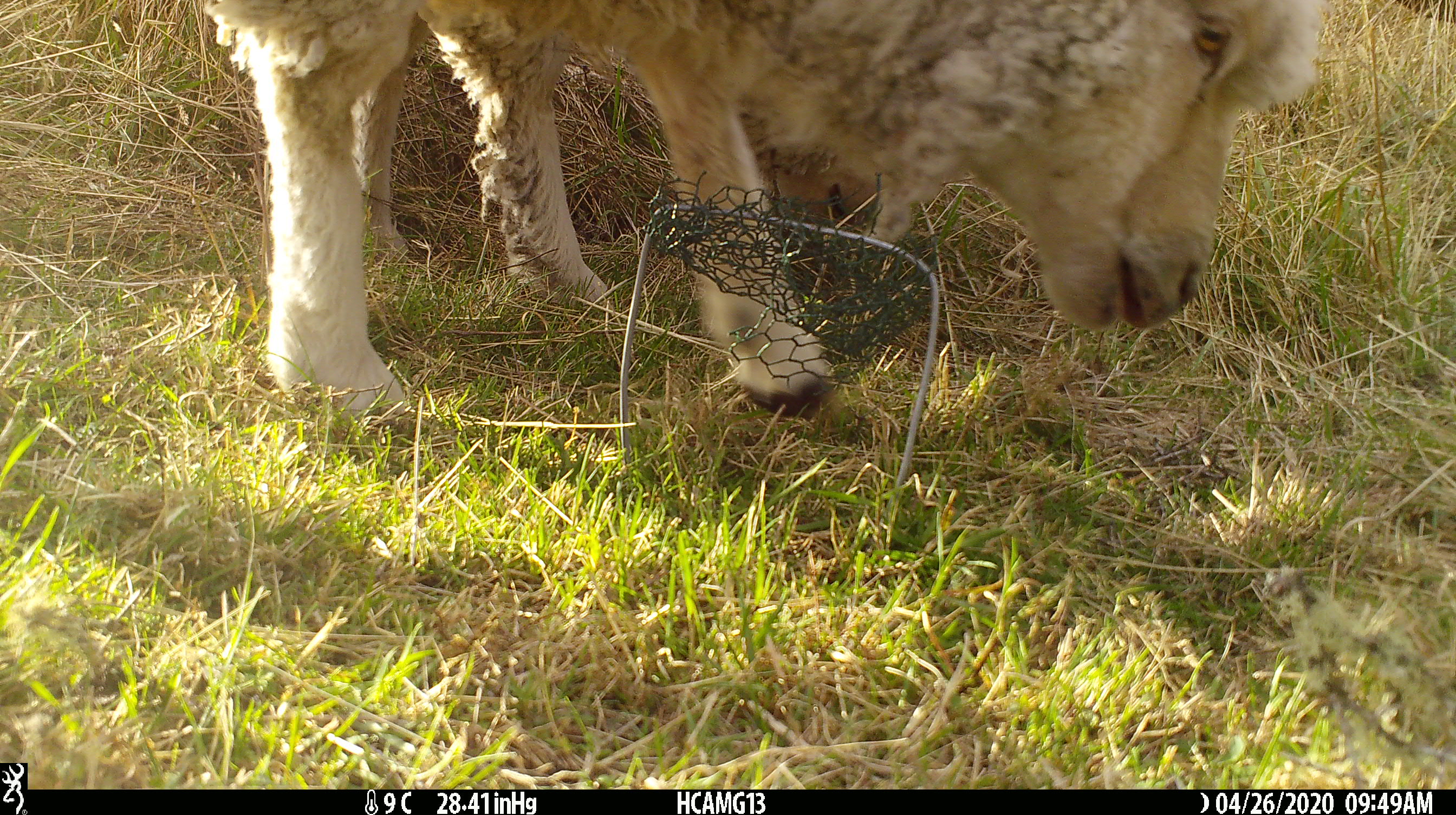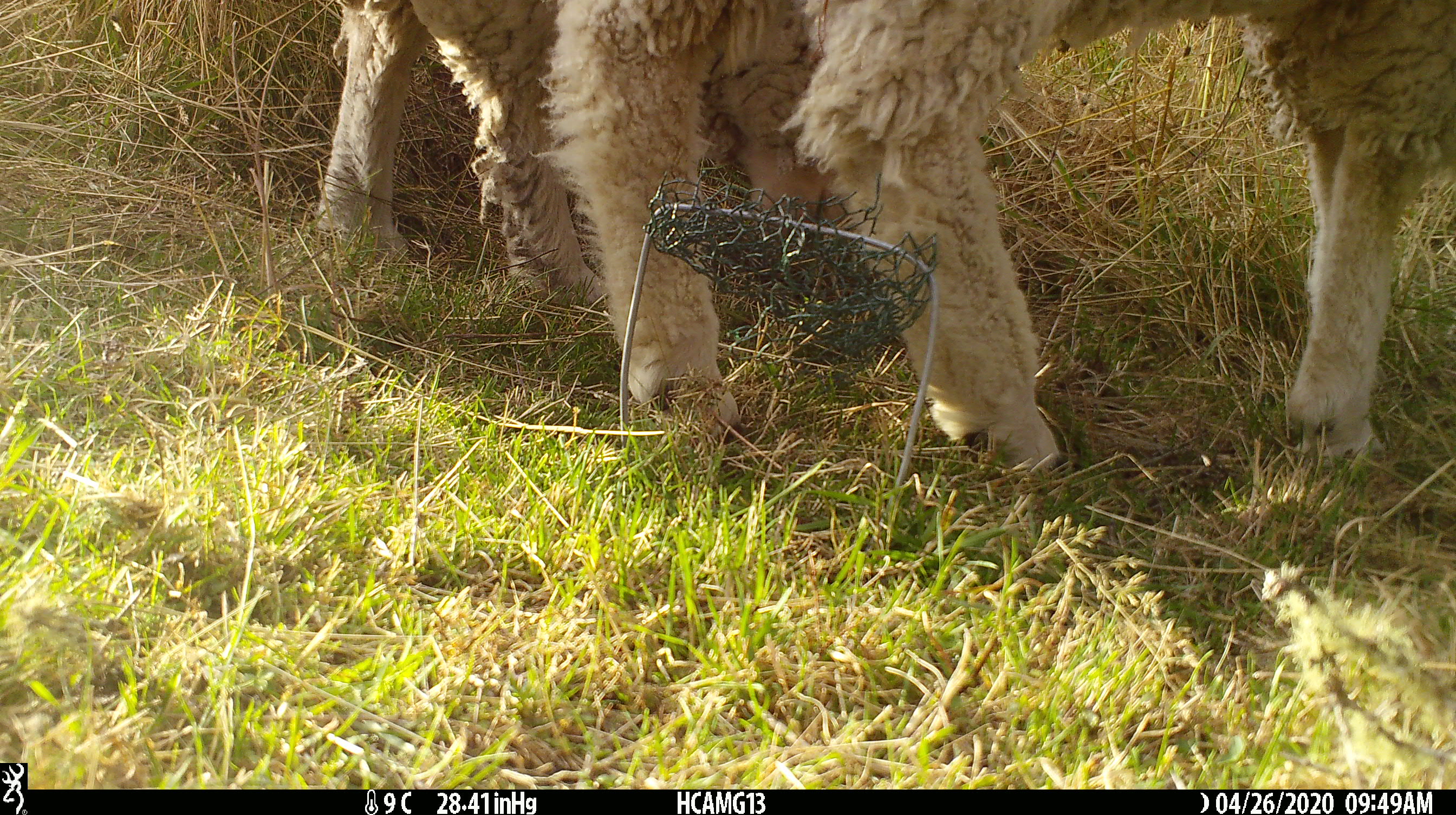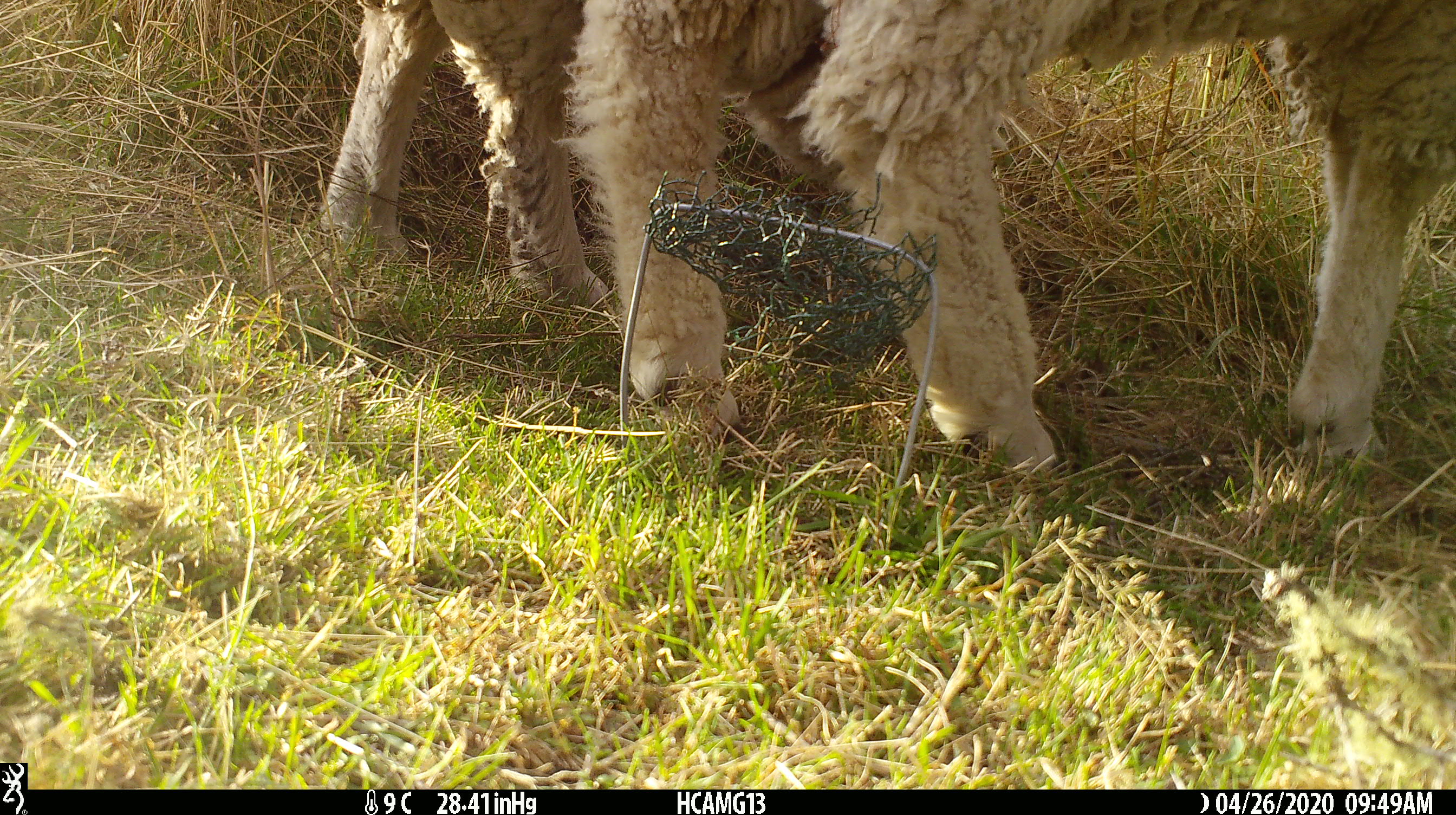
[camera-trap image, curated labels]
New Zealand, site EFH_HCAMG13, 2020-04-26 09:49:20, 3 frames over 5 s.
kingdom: Animalia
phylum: Chordata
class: Mammalia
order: Artiodactyla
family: Bovidae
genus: Ovis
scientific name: Ovis aries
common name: domestic sheep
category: sheep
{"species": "sheep (domestic sheep) (Ovis aries)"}